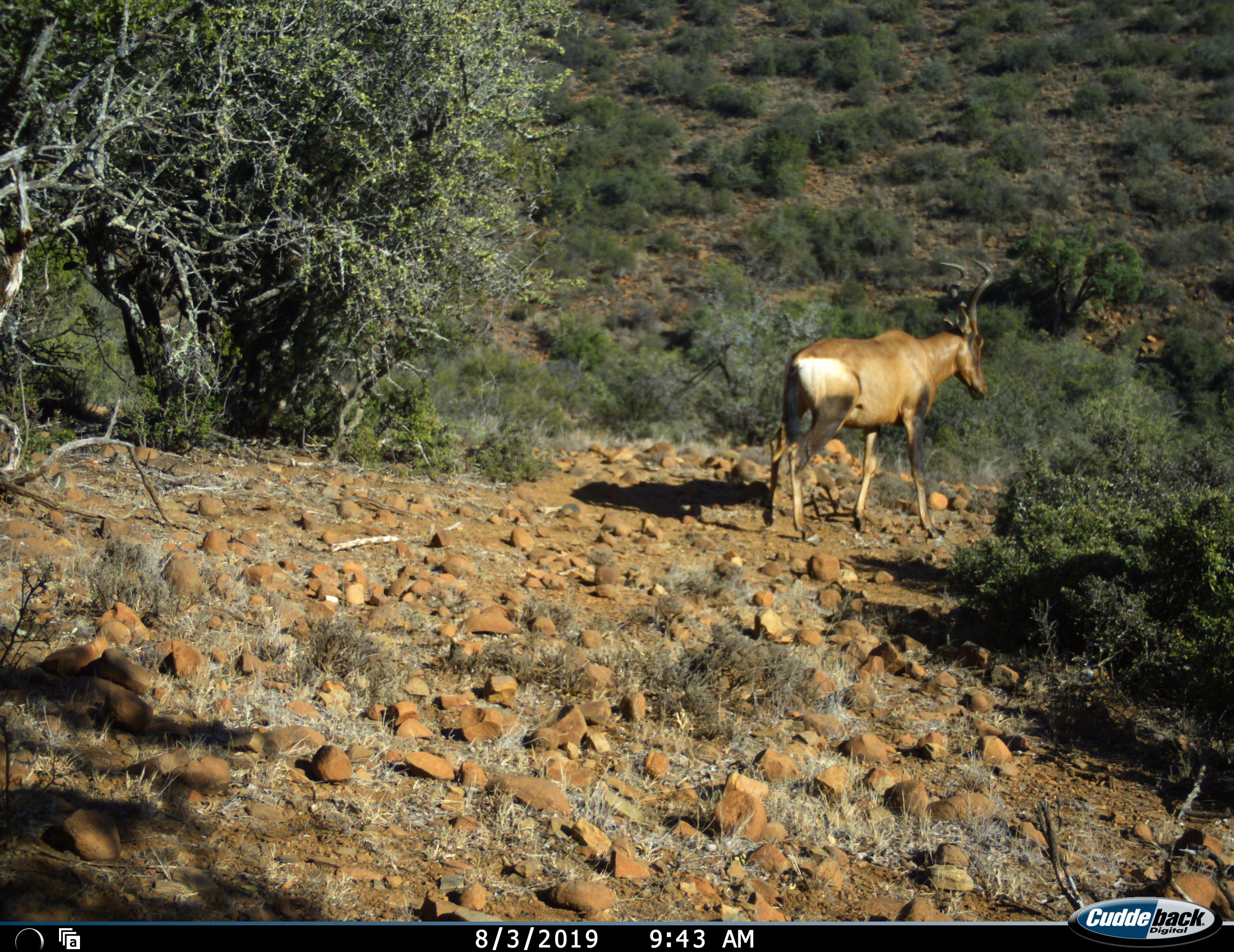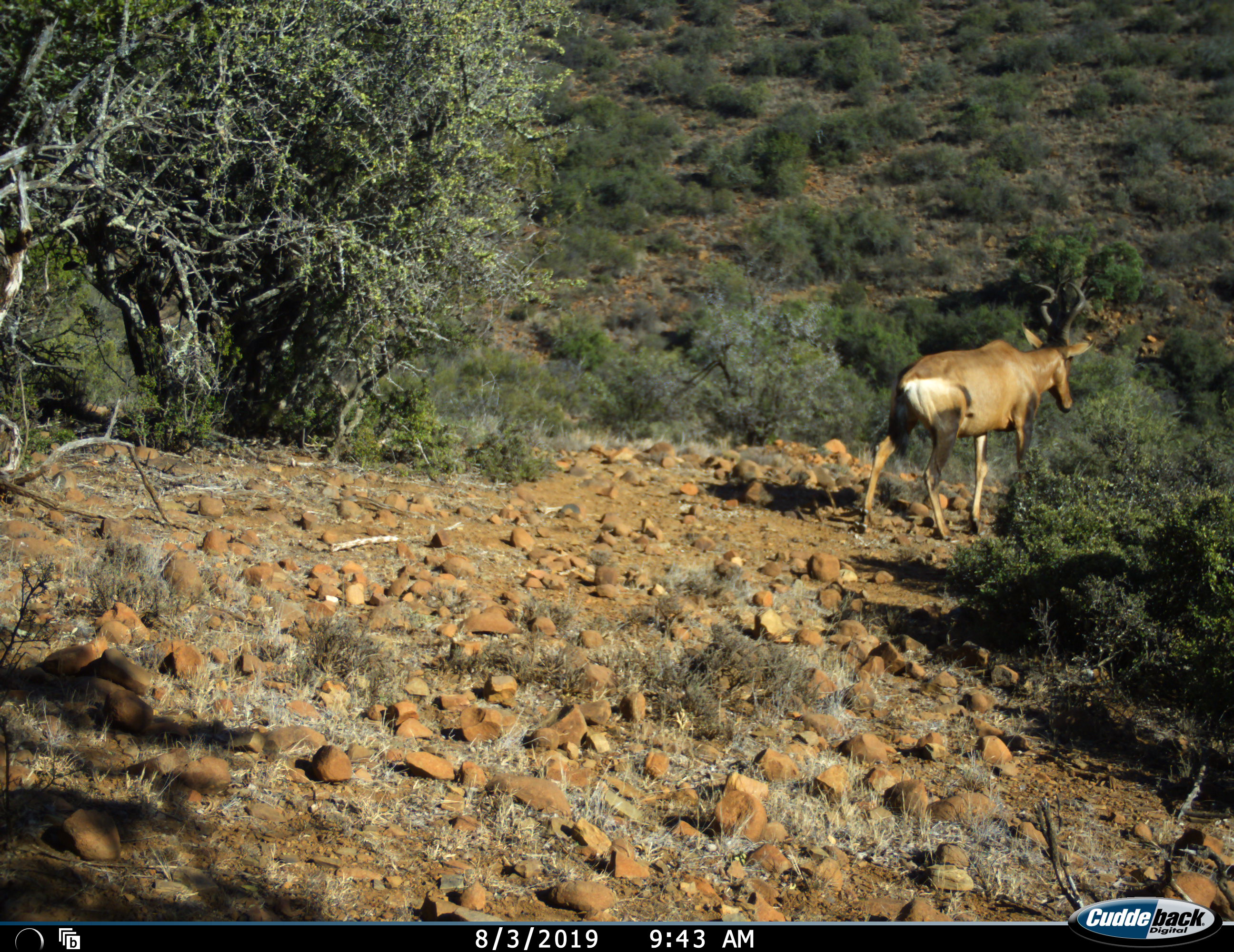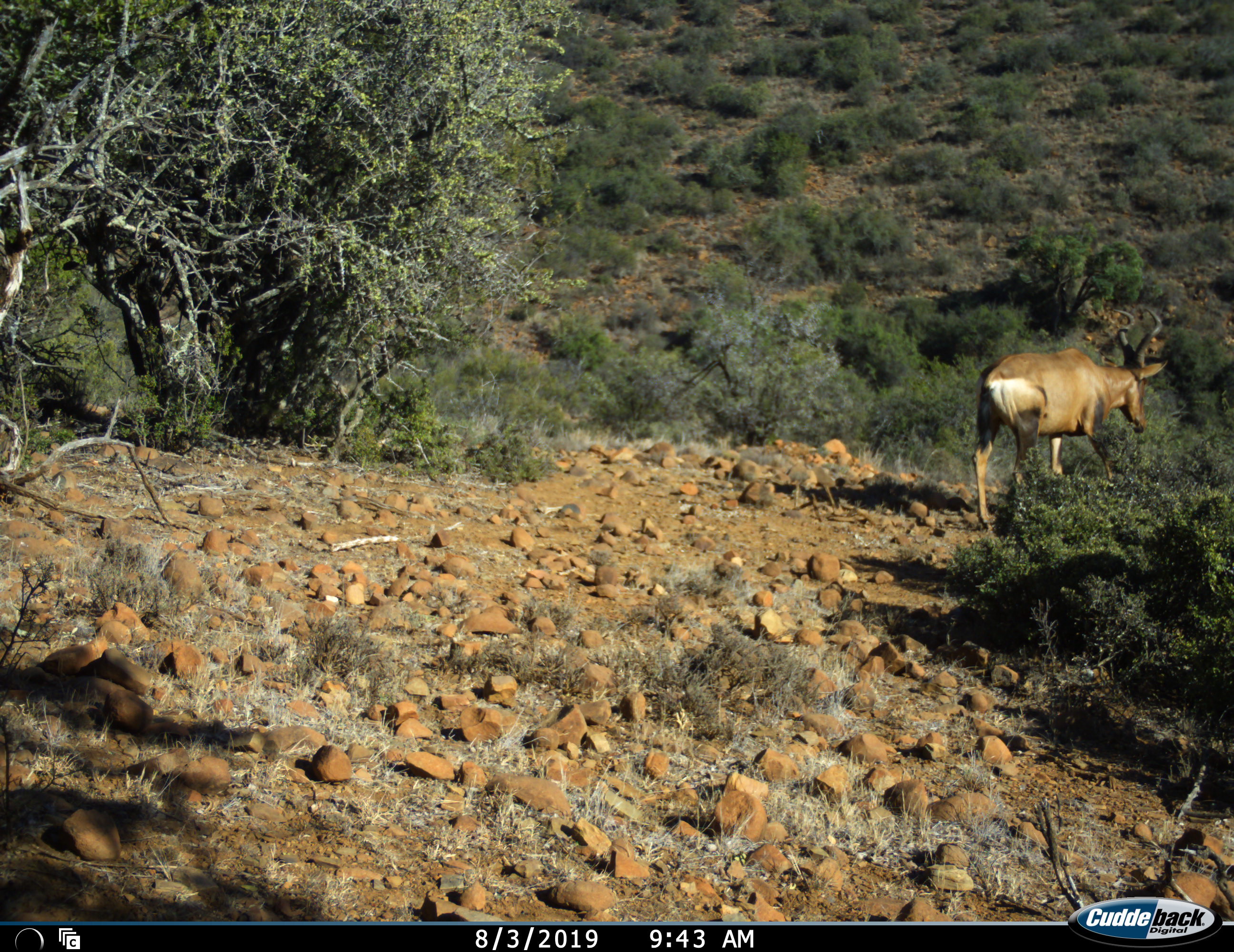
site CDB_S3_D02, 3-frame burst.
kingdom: Animalia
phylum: Chordata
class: Mammalia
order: Artiodactyla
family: Bovidae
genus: Alcelaphus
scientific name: Alcelaphus buselaphus caama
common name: red hartebeest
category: hartebeestred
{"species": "hartebeestred (red hartebeest) (Alcelaphus buselaphus caama)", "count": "1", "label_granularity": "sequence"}